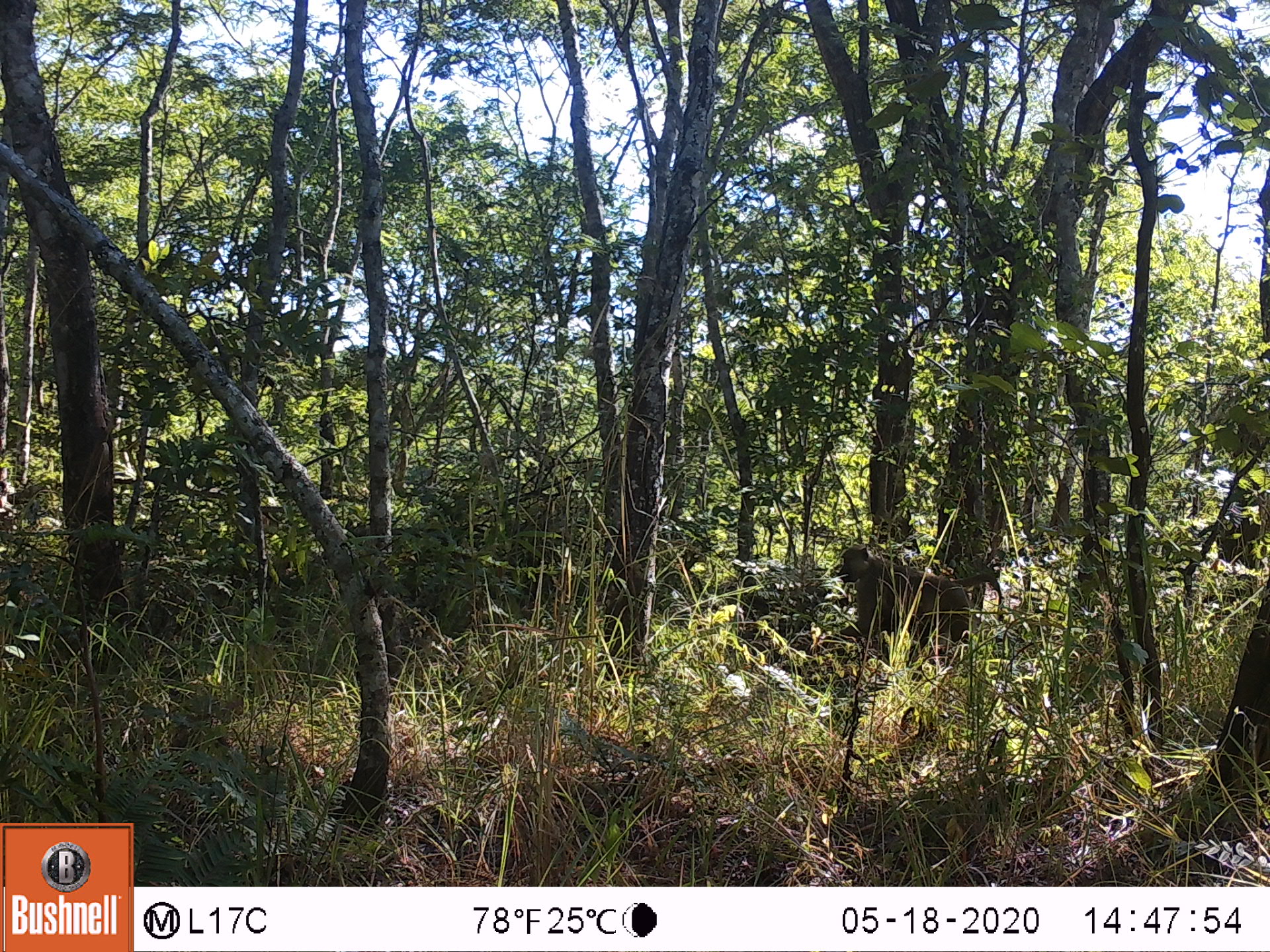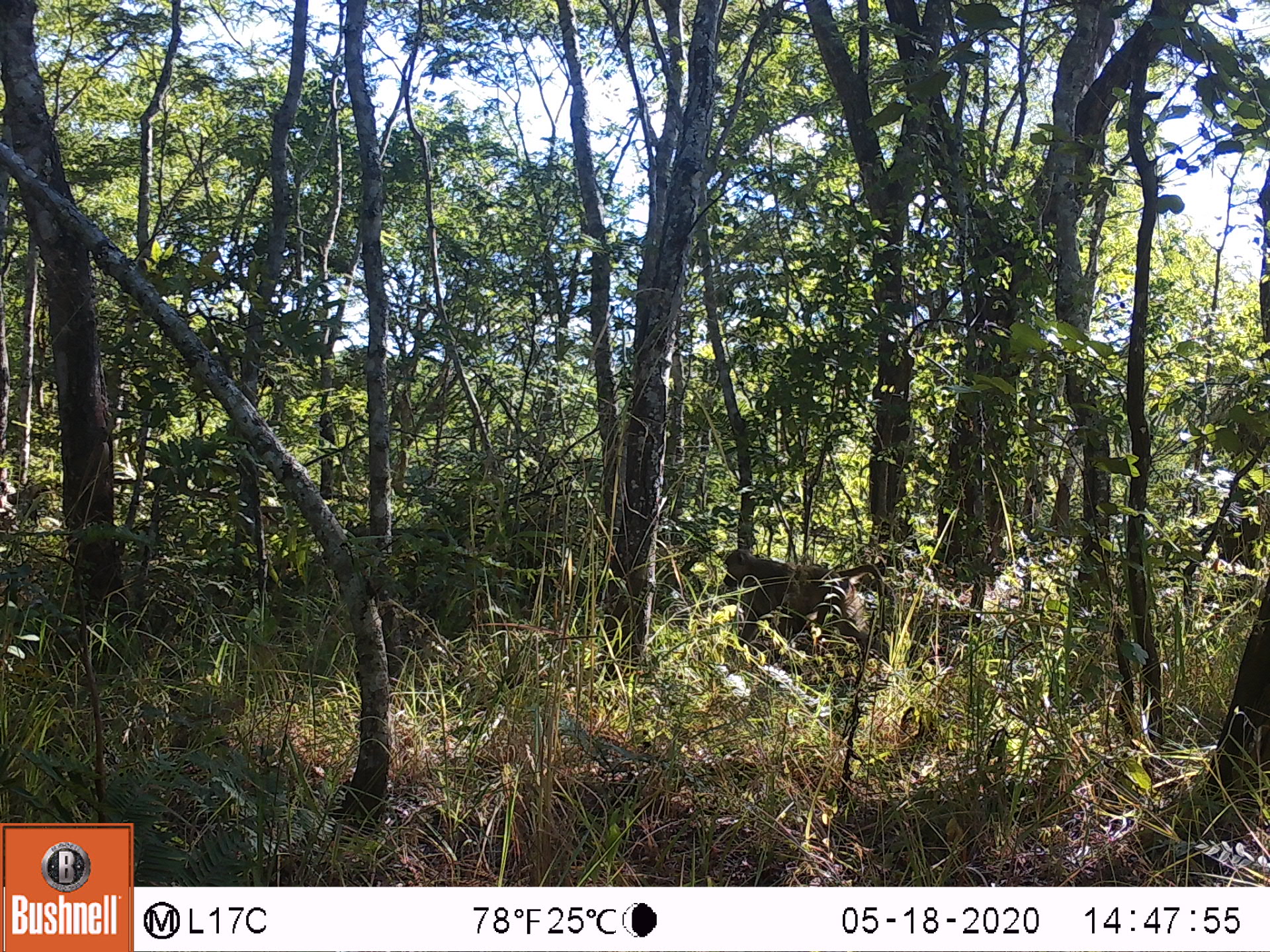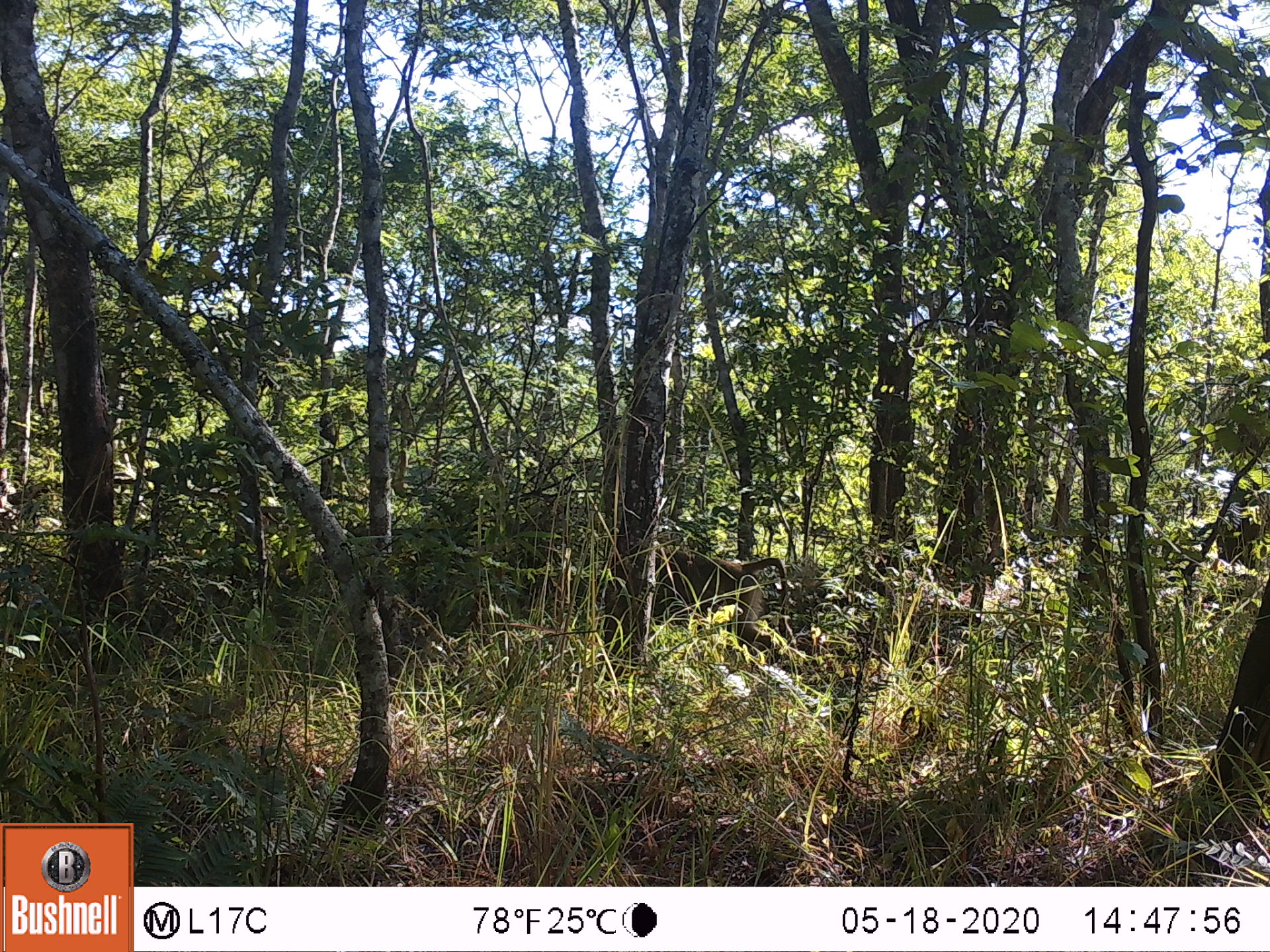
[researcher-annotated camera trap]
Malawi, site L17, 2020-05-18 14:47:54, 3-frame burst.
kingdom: Animalia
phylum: Chordata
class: Mammalia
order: Primates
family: Cercopithecidae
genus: Papio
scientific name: Papio cynocephalus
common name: yellow baboon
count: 1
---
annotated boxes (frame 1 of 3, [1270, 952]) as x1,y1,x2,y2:
yellow baboon: 831,542,1005,658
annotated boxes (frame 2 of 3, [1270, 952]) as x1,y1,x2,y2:
yellow baboon: 717,542,885,648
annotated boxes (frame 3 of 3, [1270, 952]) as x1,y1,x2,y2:
yellow baboon: 649,533,792,653